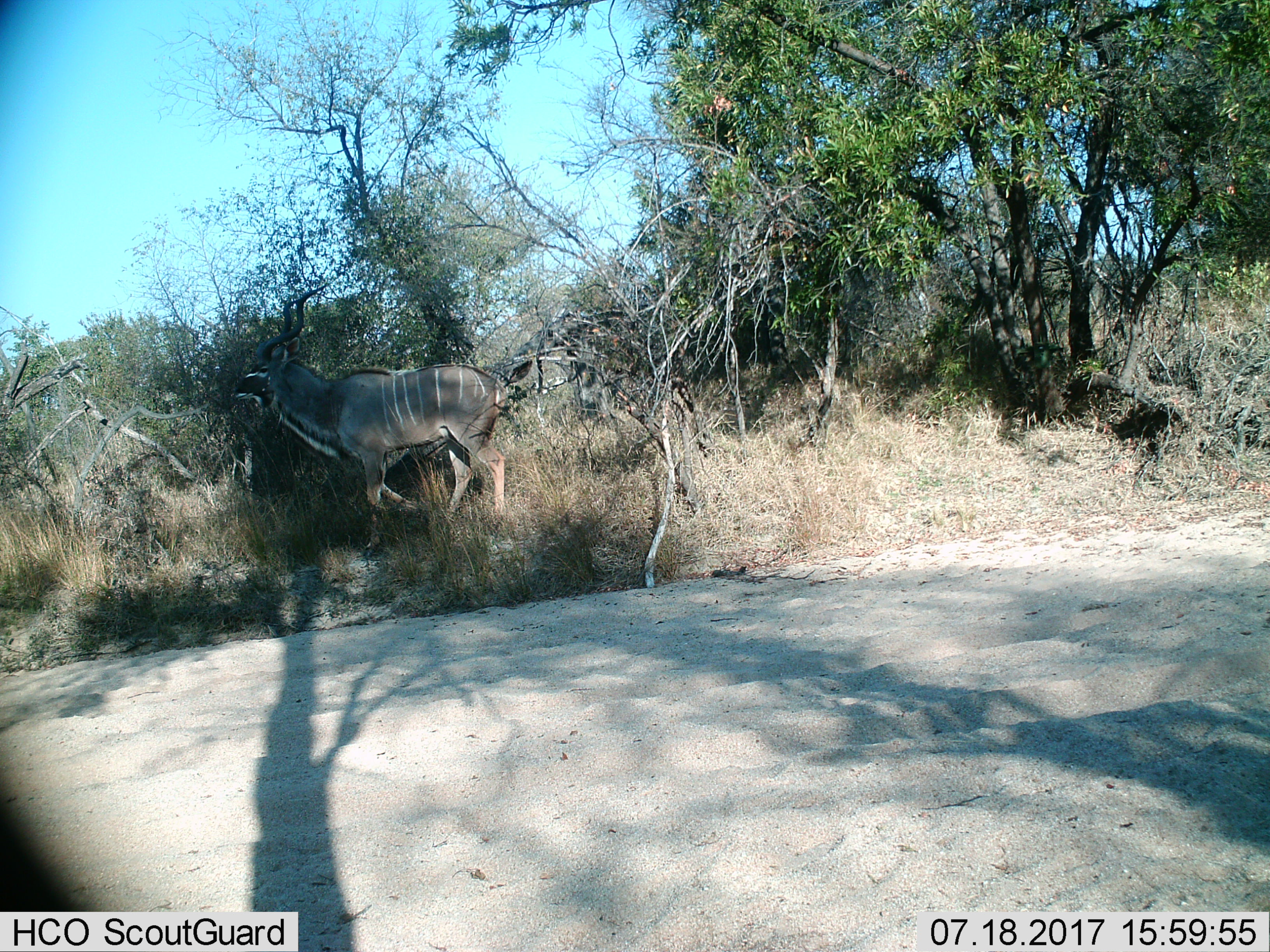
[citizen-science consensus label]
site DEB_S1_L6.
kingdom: Animalia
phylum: Chordata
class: Mammalia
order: Artiodactyla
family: Bovidae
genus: Tragelaphus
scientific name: Tragelaphus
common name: kudu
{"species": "kudu (Tragelaphus)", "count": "1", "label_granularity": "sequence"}